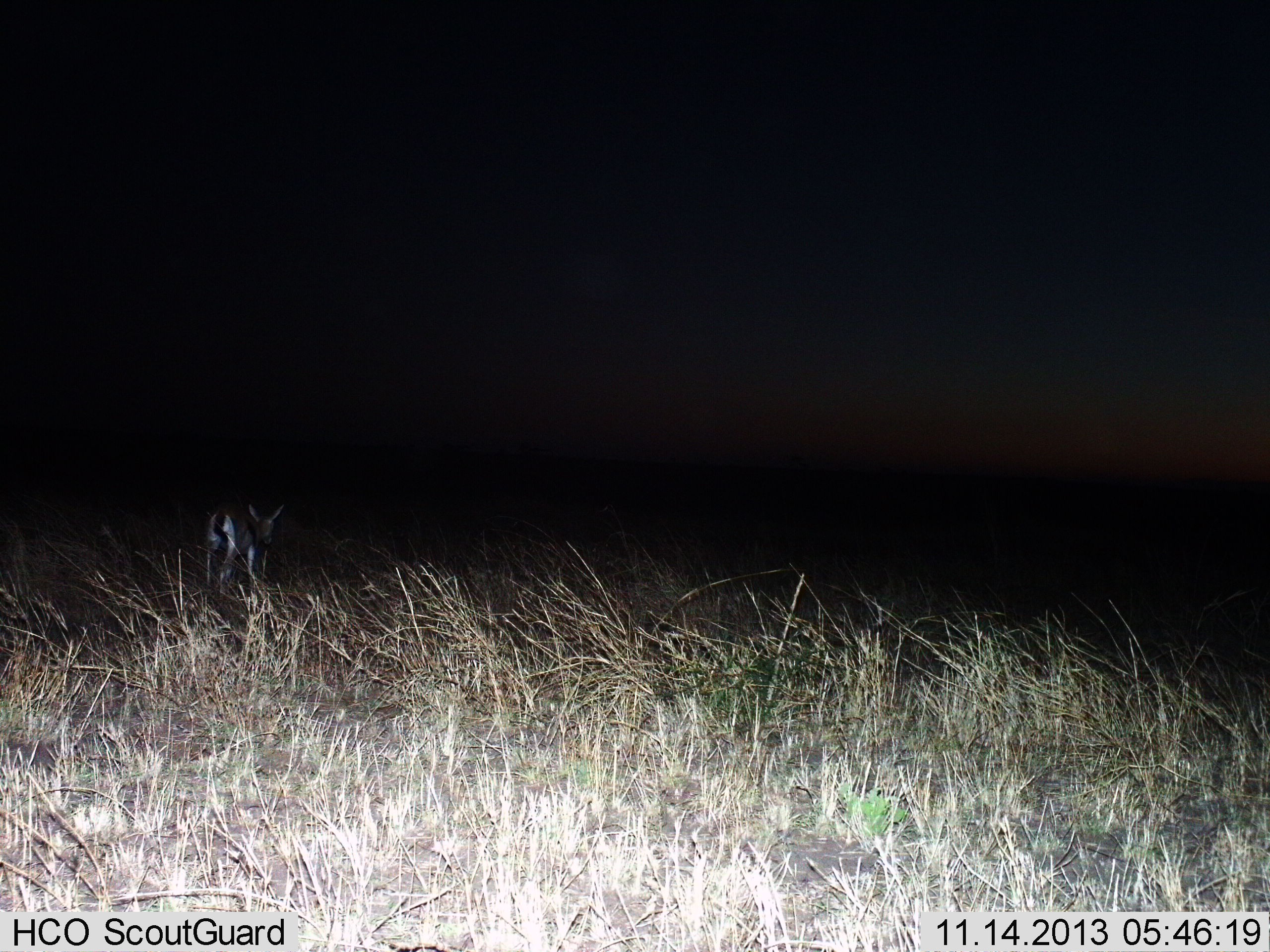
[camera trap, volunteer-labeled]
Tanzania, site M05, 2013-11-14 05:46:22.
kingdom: Animalia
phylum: Chordata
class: Mammalia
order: Artiodactyla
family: Bovidae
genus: Eudorcas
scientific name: Eudorcas thomsonii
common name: thomson's gazelle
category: gazellethomsons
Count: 1.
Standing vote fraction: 50%.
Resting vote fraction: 0%.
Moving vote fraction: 40%.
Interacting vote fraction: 0%.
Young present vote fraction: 0%.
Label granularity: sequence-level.